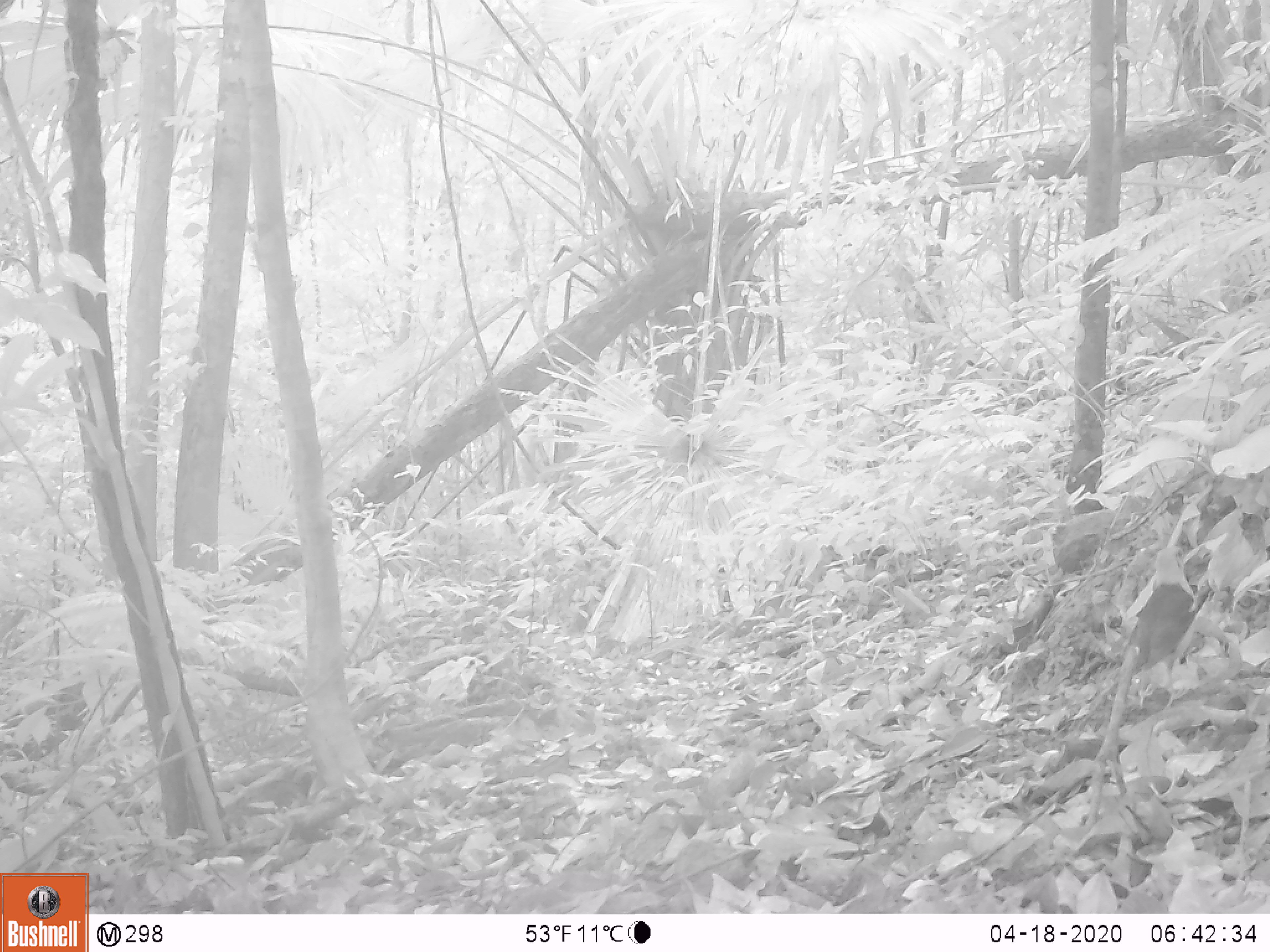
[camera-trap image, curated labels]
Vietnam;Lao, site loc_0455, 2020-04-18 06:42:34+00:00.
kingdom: Animalia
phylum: Chordata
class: Mammalia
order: Rodentia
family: Sciuridae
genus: Sciurus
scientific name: Sciurus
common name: squirrel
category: unidentified squirrel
Unidentified squirrel (squirrel) (Sciurus). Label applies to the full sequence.